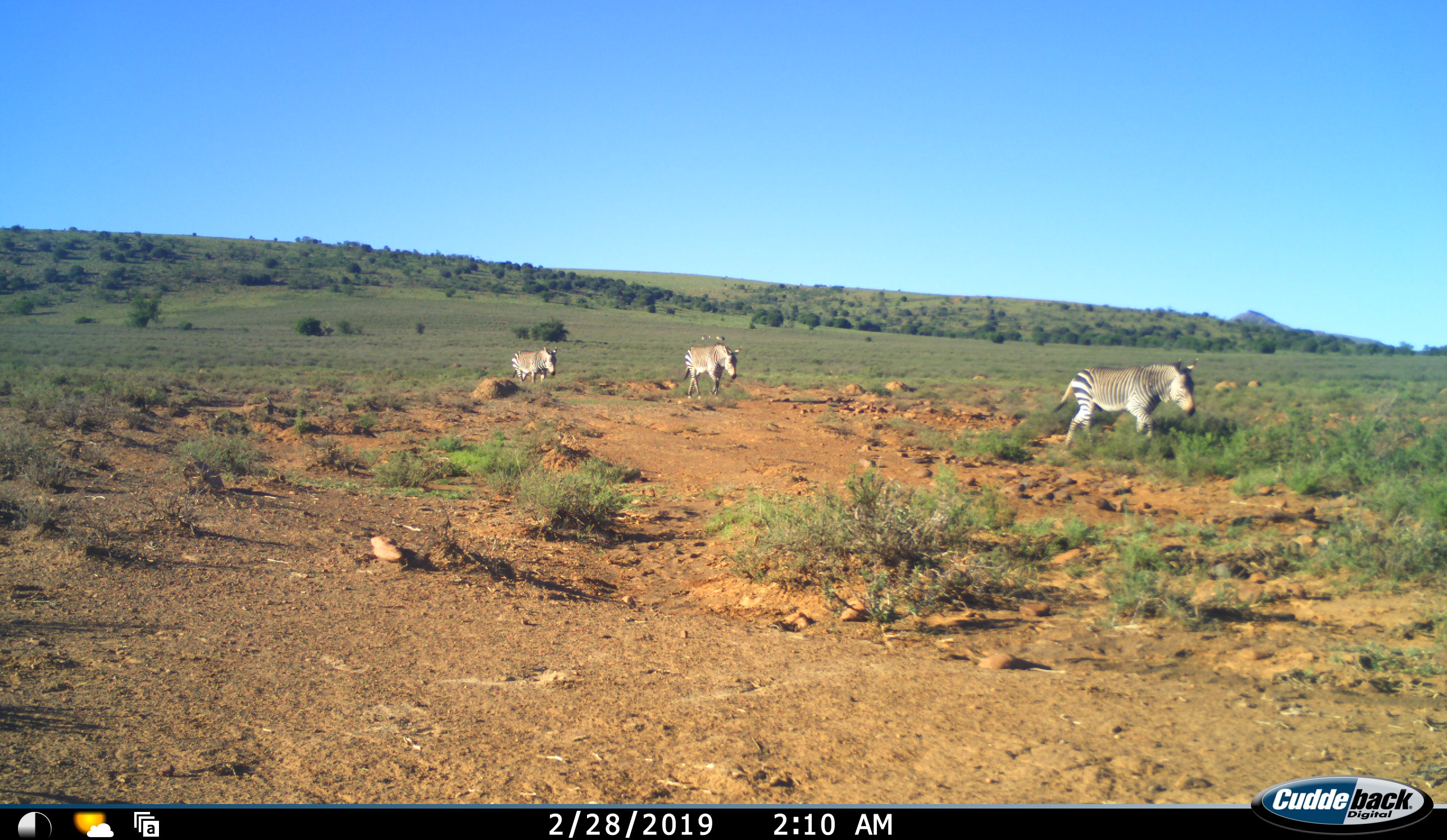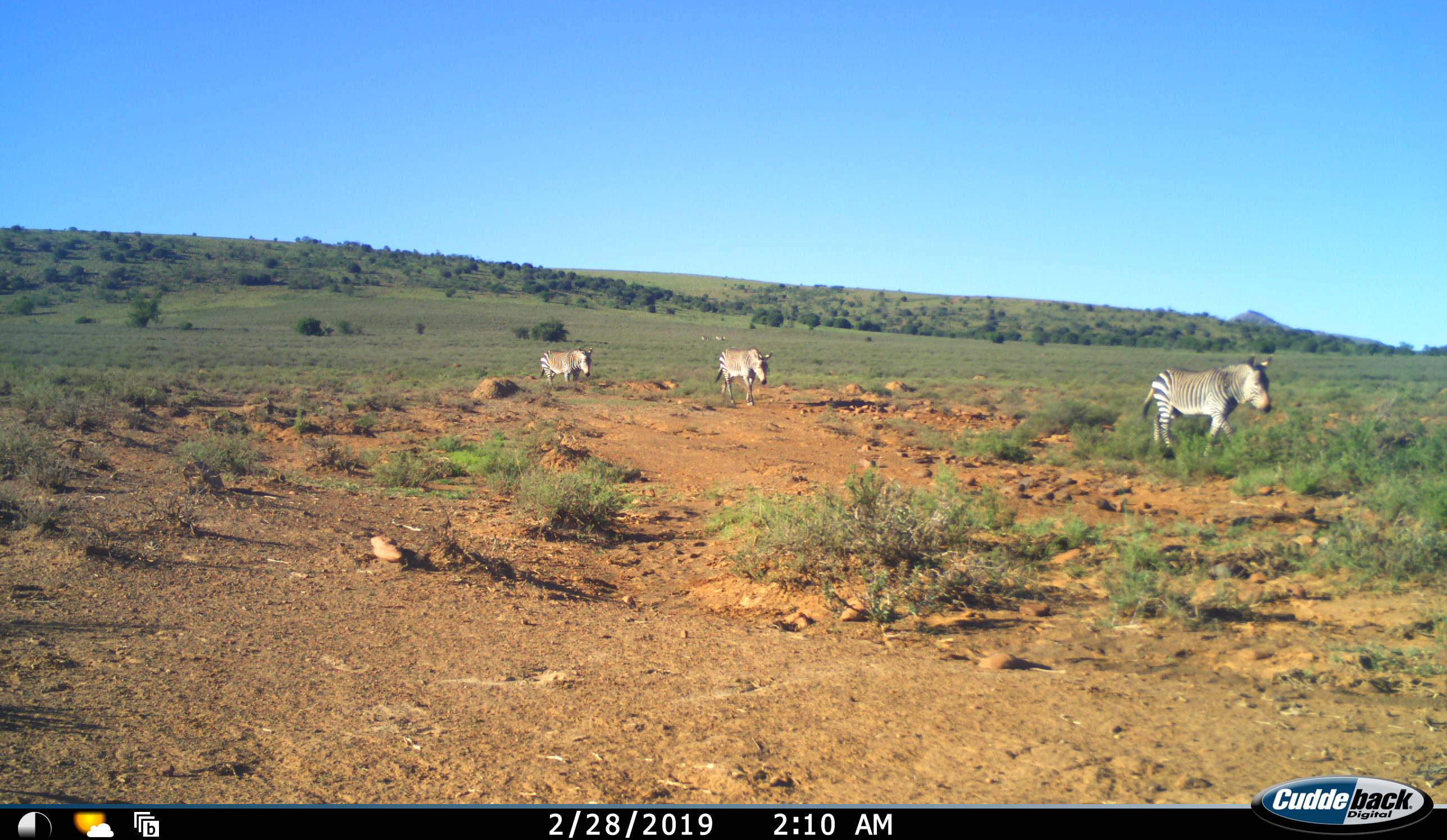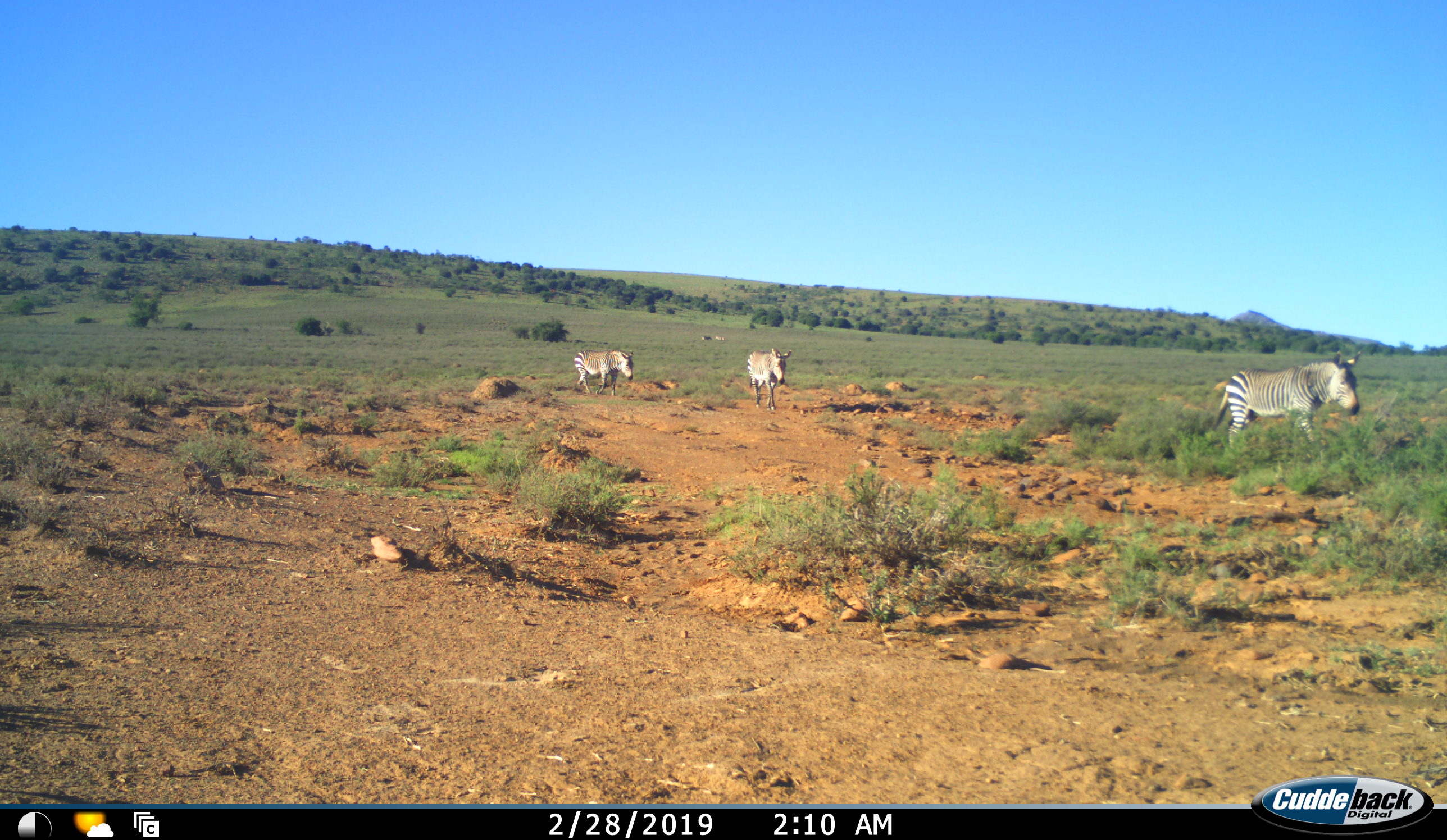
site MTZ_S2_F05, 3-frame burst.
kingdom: Animalia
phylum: Chordata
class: Mammalia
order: Perissodactyla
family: Equidae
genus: Equus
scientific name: Equus zebra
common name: mountain zebra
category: zebramountain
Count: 3.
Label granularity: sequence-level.